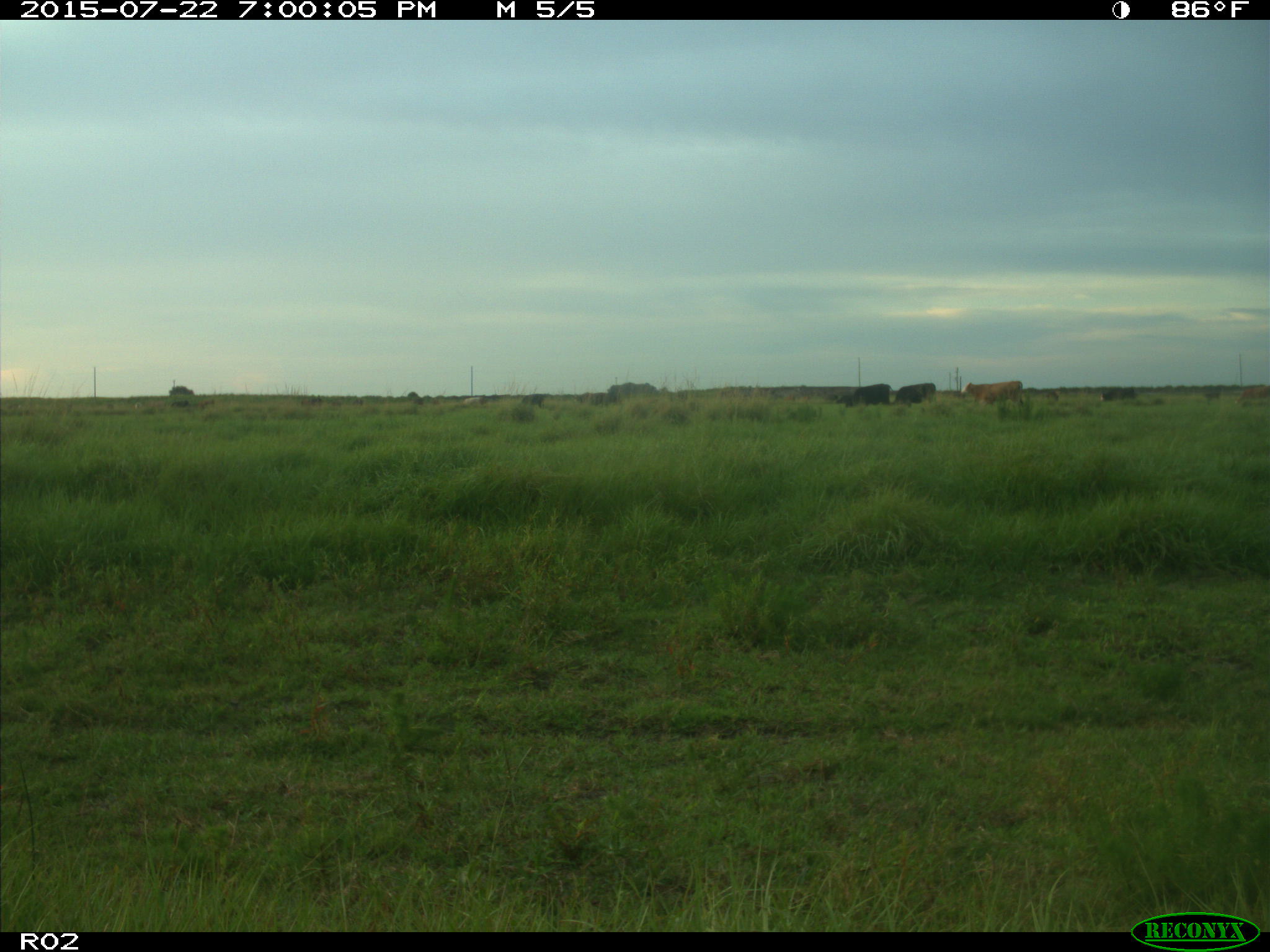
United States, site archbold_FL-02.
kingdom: Animalia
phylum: Chordata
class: Mammalia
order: Artiodactyla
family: Bovidae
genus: Bos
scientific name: Bos taurus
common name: domestic cow